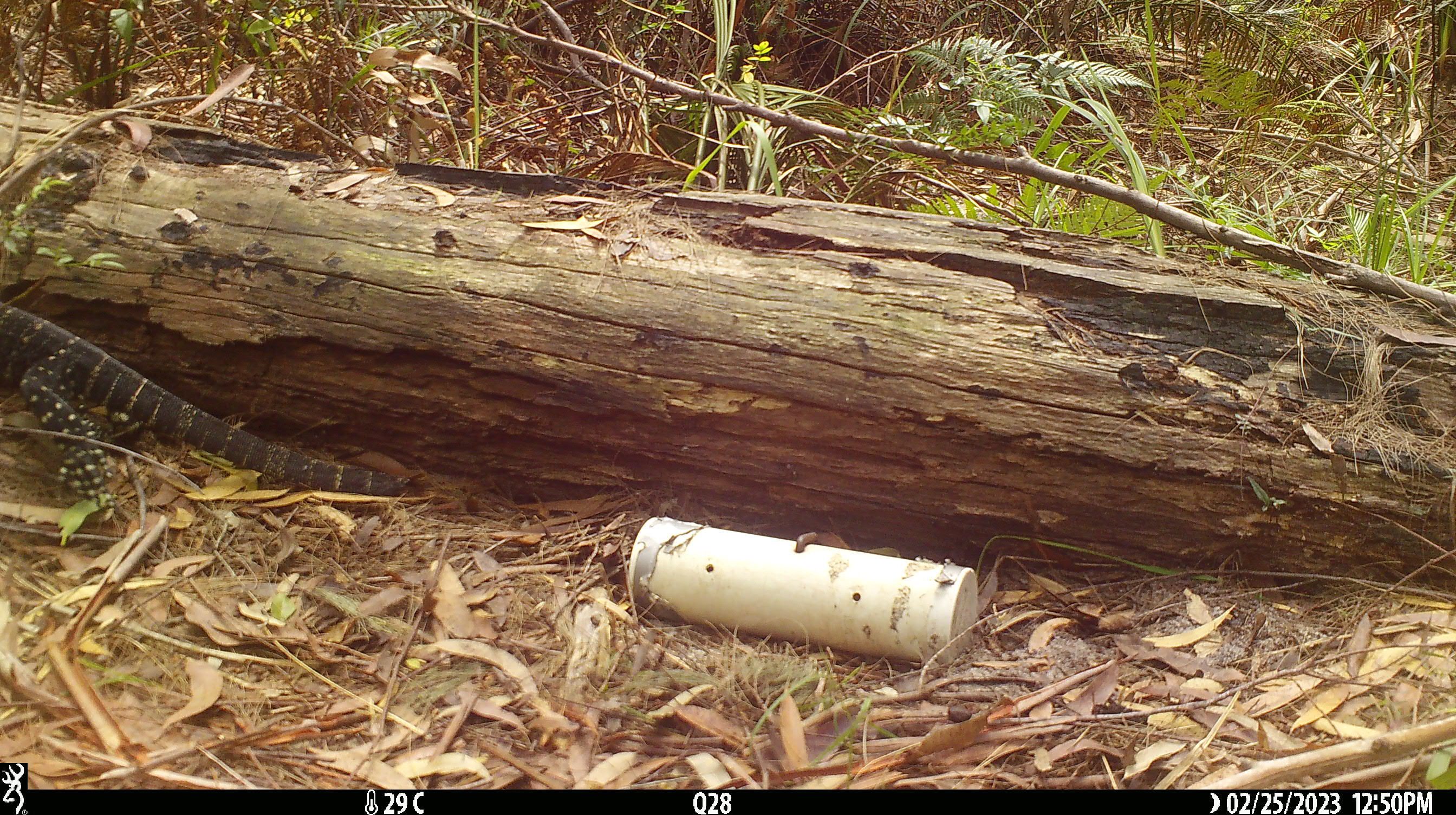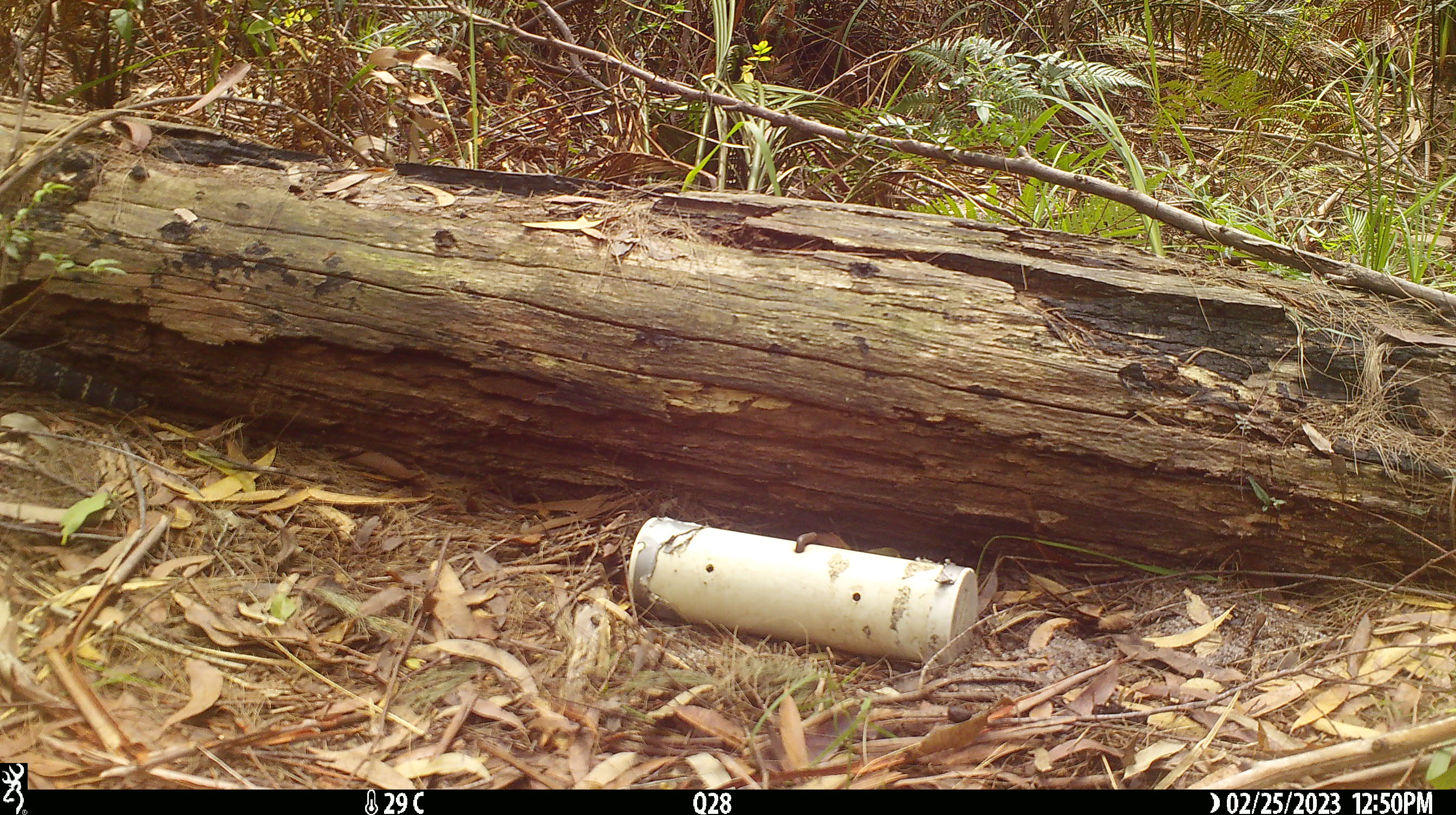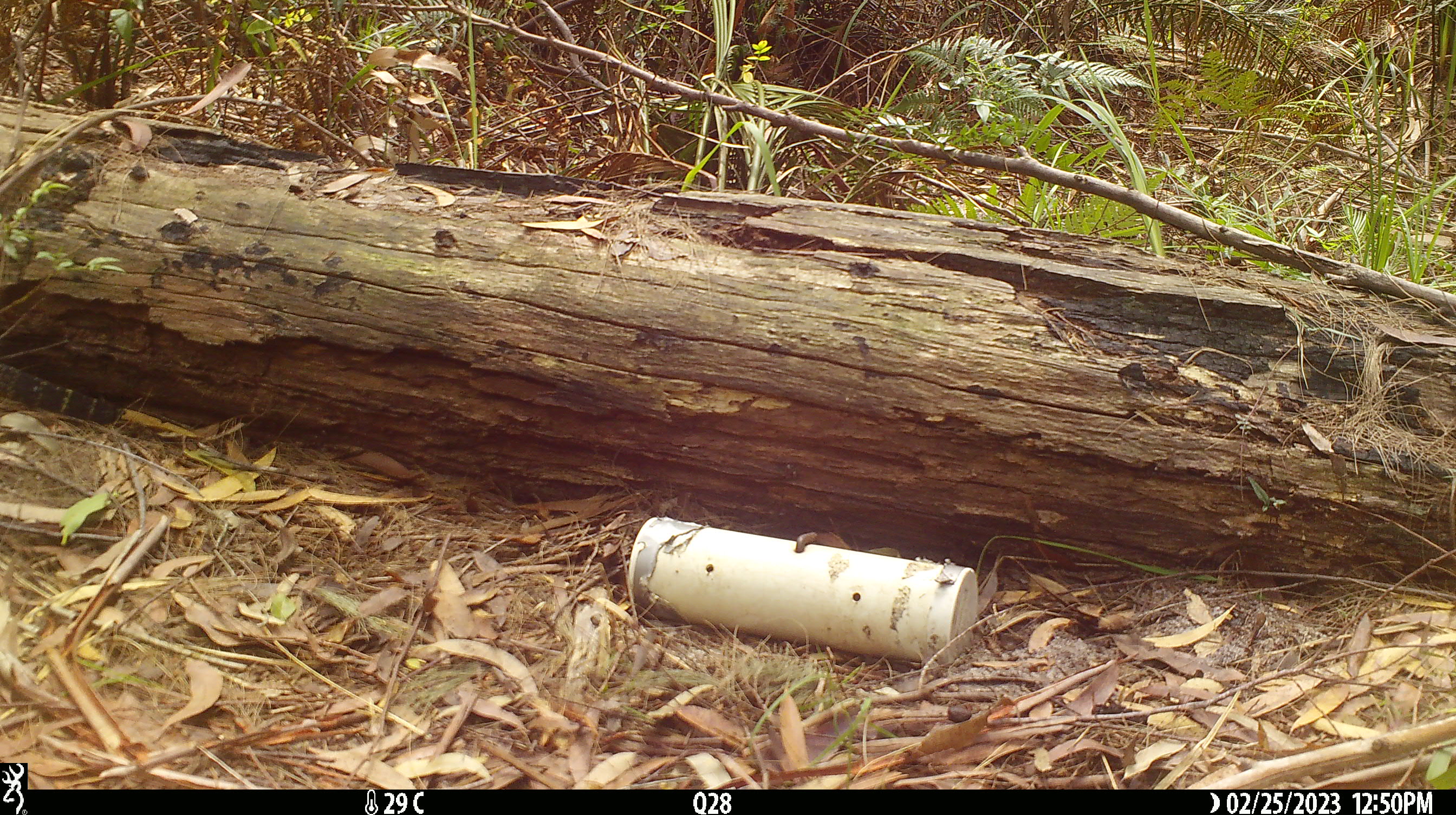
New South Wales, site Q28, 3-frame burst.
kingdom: Animalia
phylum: Chordata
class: Reptilia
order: Squamata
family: Varanidae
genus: Varanus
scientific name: Varanus varius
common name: lace monitor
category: goanna